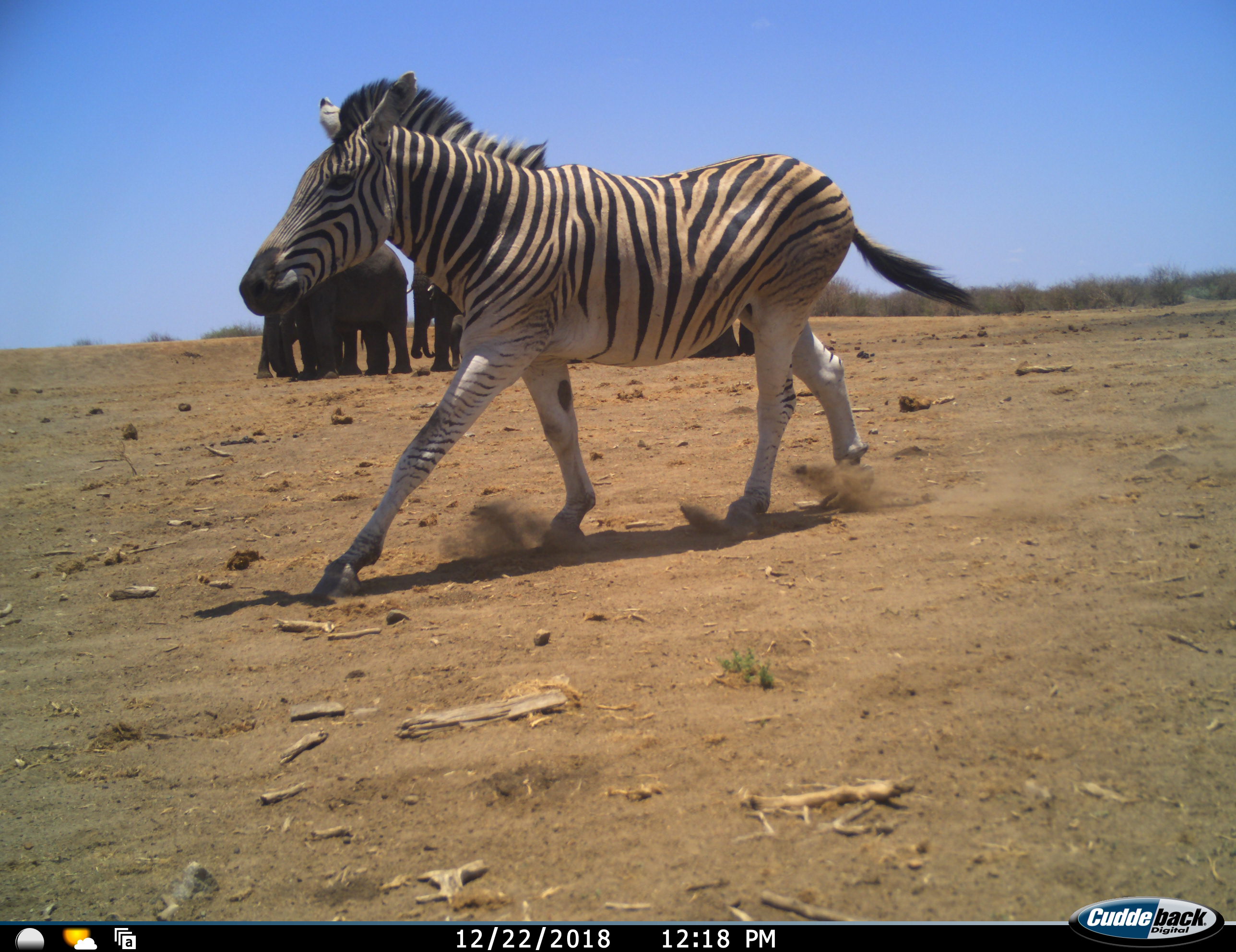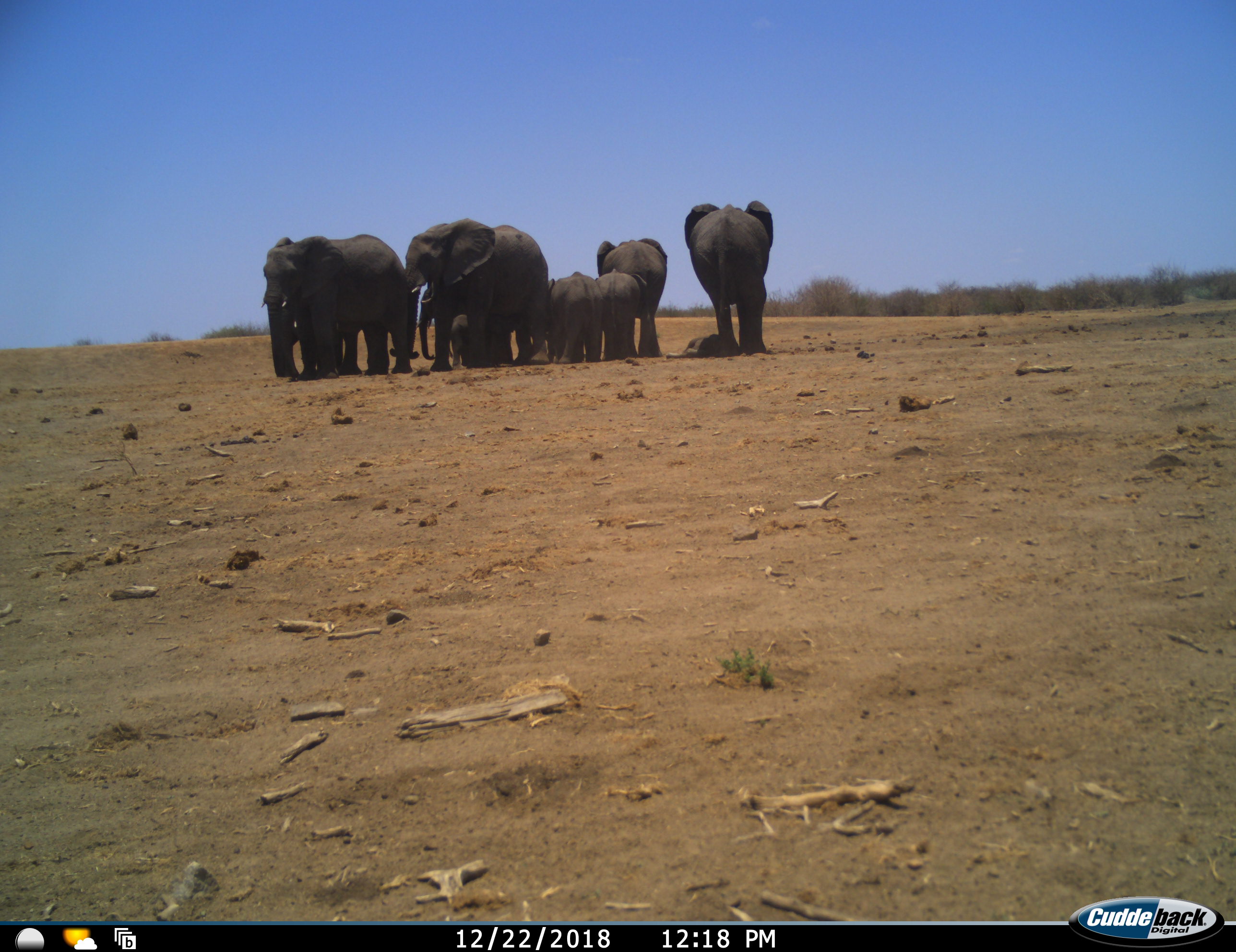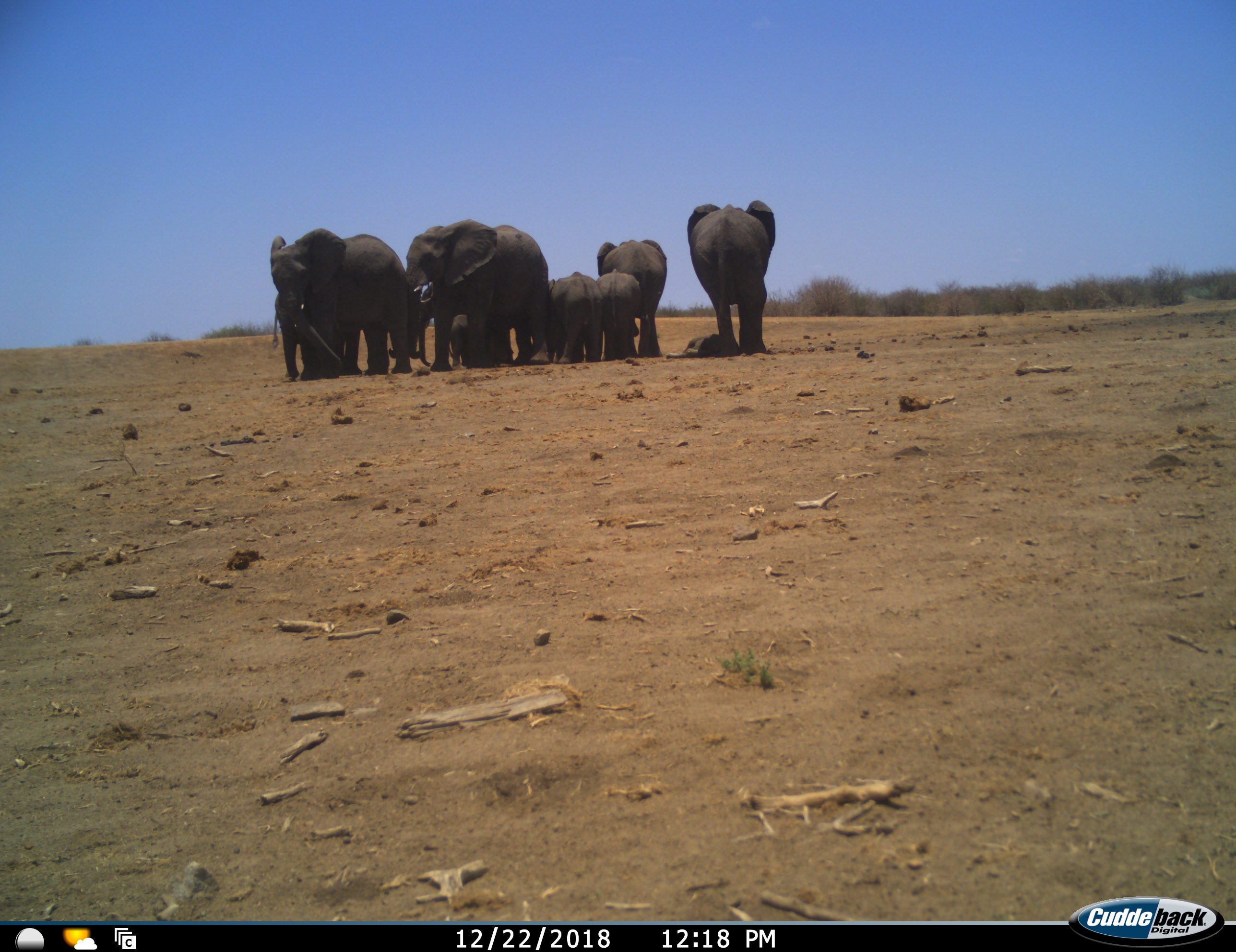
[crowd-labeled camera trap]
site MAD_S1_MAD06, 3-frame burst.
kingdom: Animalia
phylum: Chordata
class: Mammalia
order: Proboscidea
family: Elephantidae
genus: Loxodonta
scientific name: Loxodonta africana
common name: african bush elephant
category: elephant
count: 10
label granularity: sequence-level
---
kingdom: Animalia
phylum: Chordata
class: Mammalia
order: Perissodactyla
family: Equidae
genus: Equus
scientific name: Equus quagga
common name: plains zebra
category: zebraplains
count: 1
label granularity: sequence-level